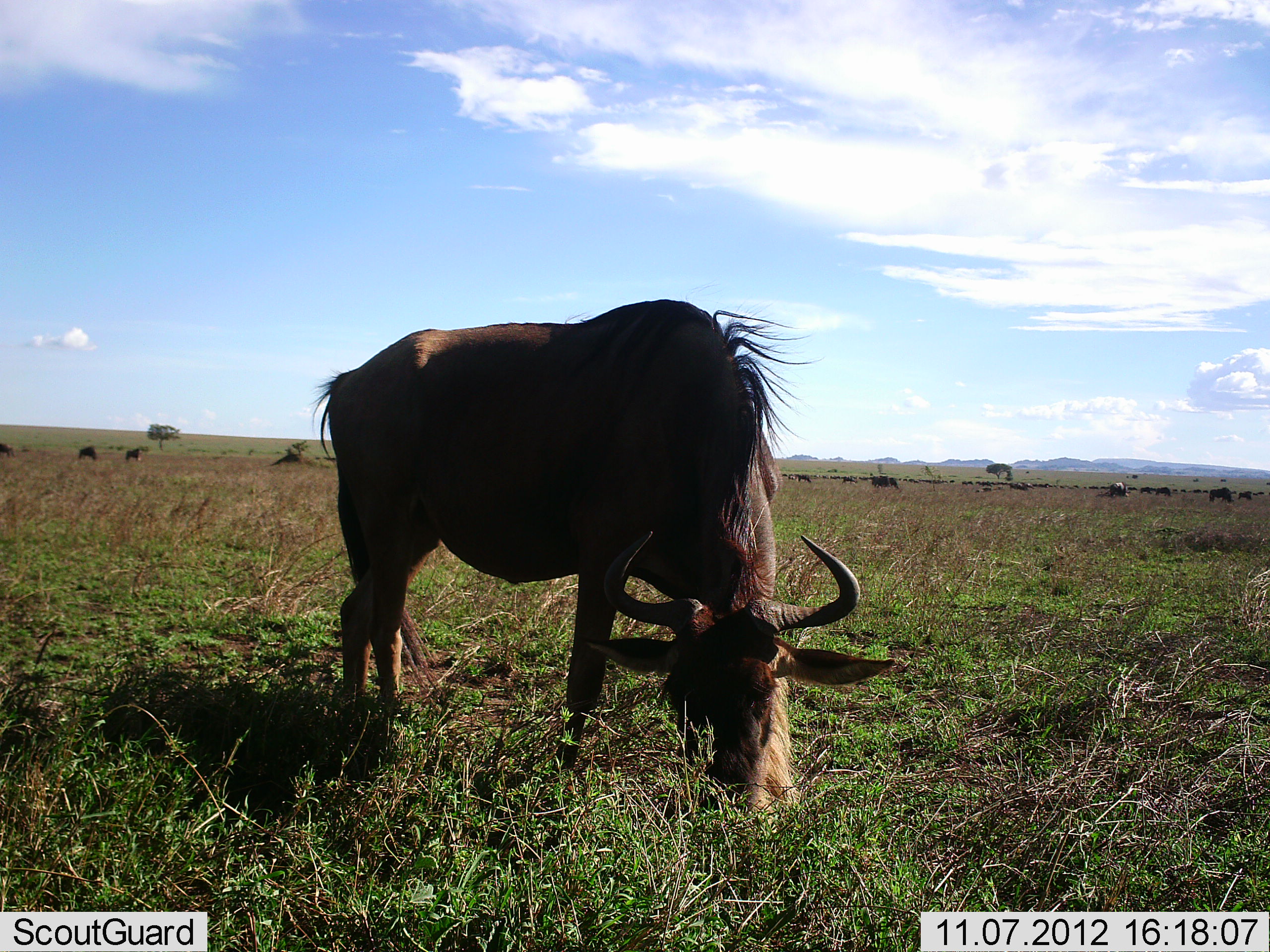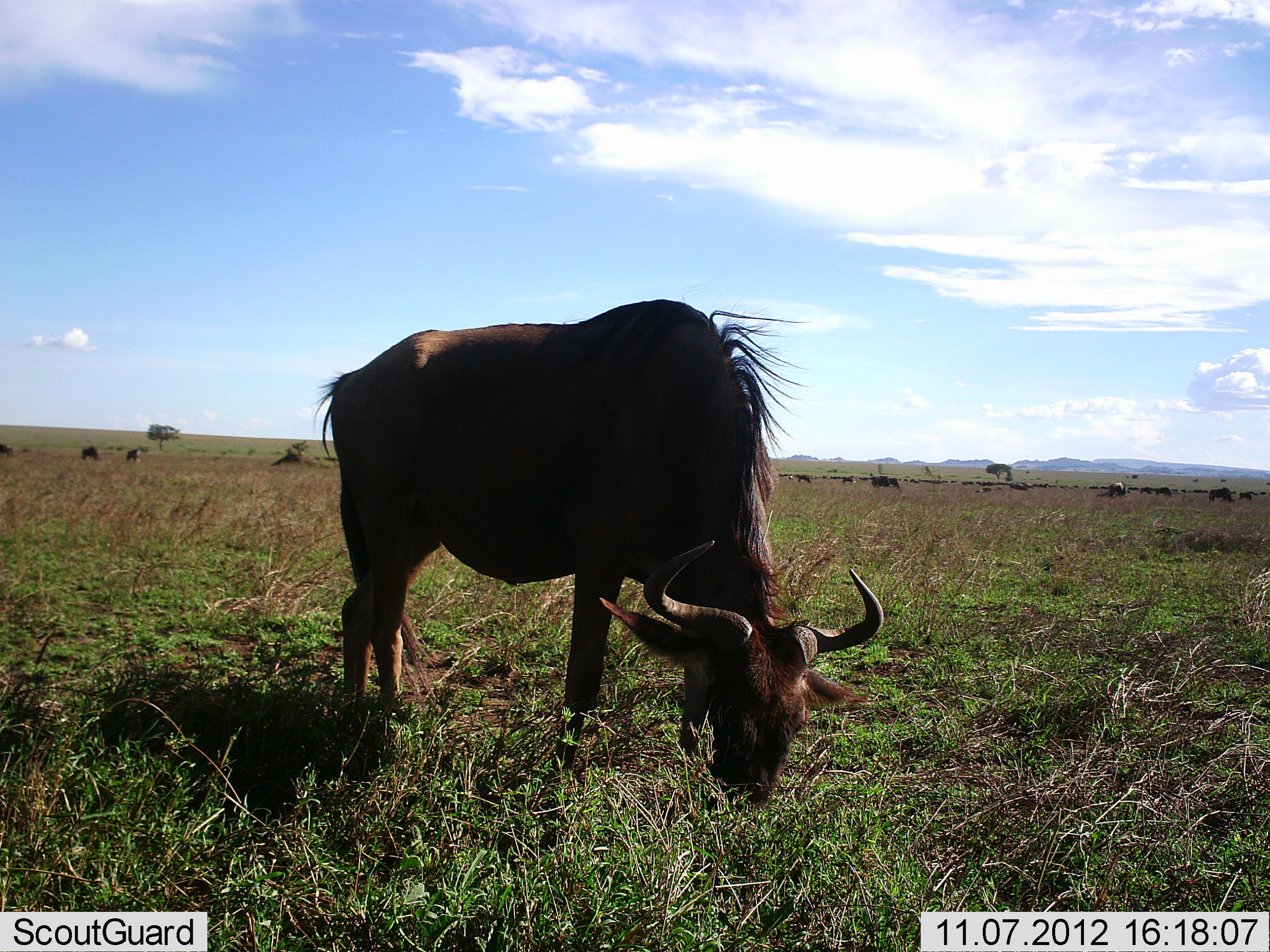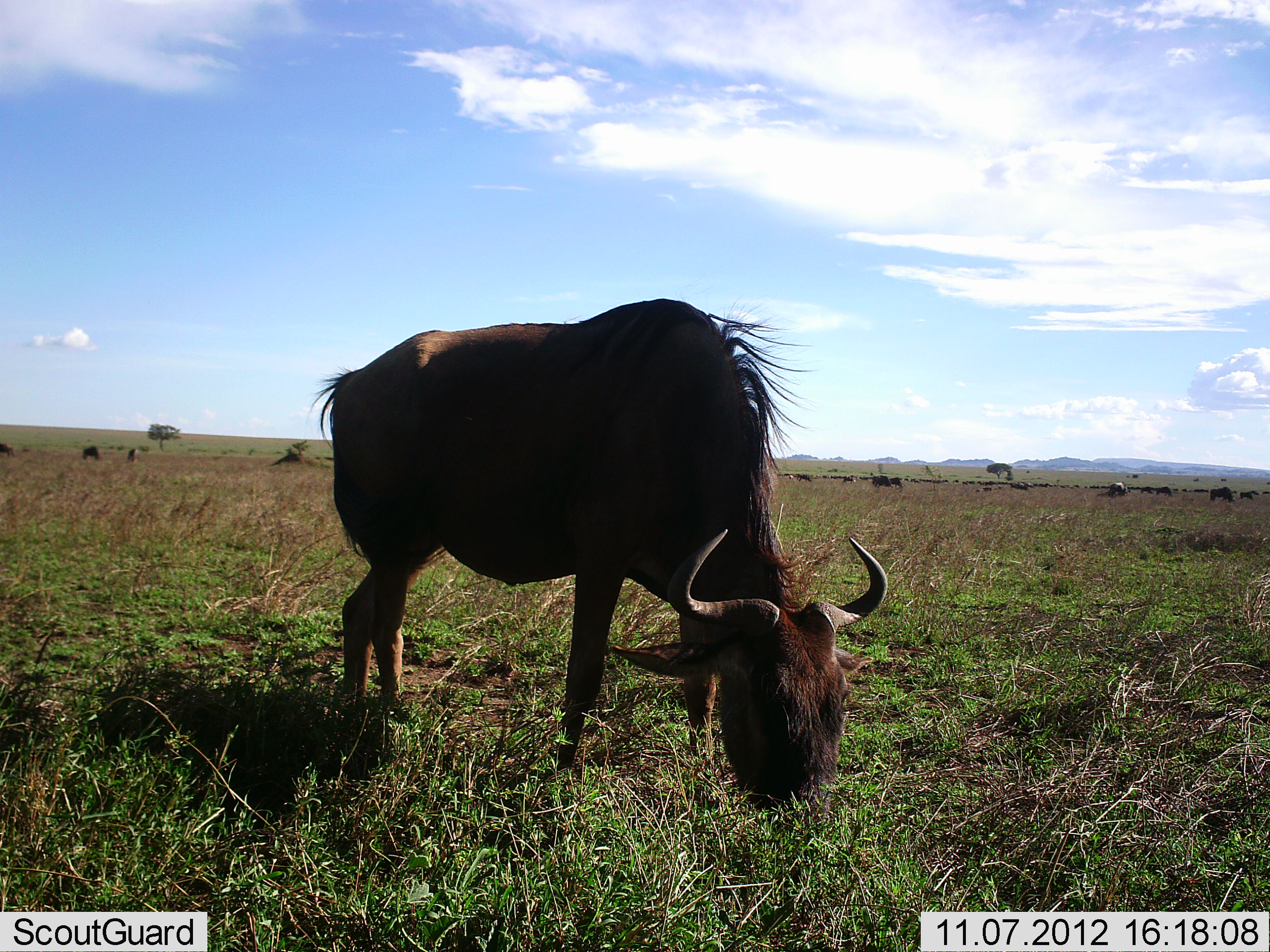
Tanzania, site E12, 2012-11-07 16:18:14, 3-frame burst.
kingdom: Animalia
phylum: Chordata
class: Mammalia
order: Artiodactyla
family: Bovidae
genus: Connochaetes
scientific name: Connochaetes taurinus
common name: blue wildebeest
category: wildebeest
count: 9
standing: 20%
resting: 10%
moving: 0%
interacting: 0%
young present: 0%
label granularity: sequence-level